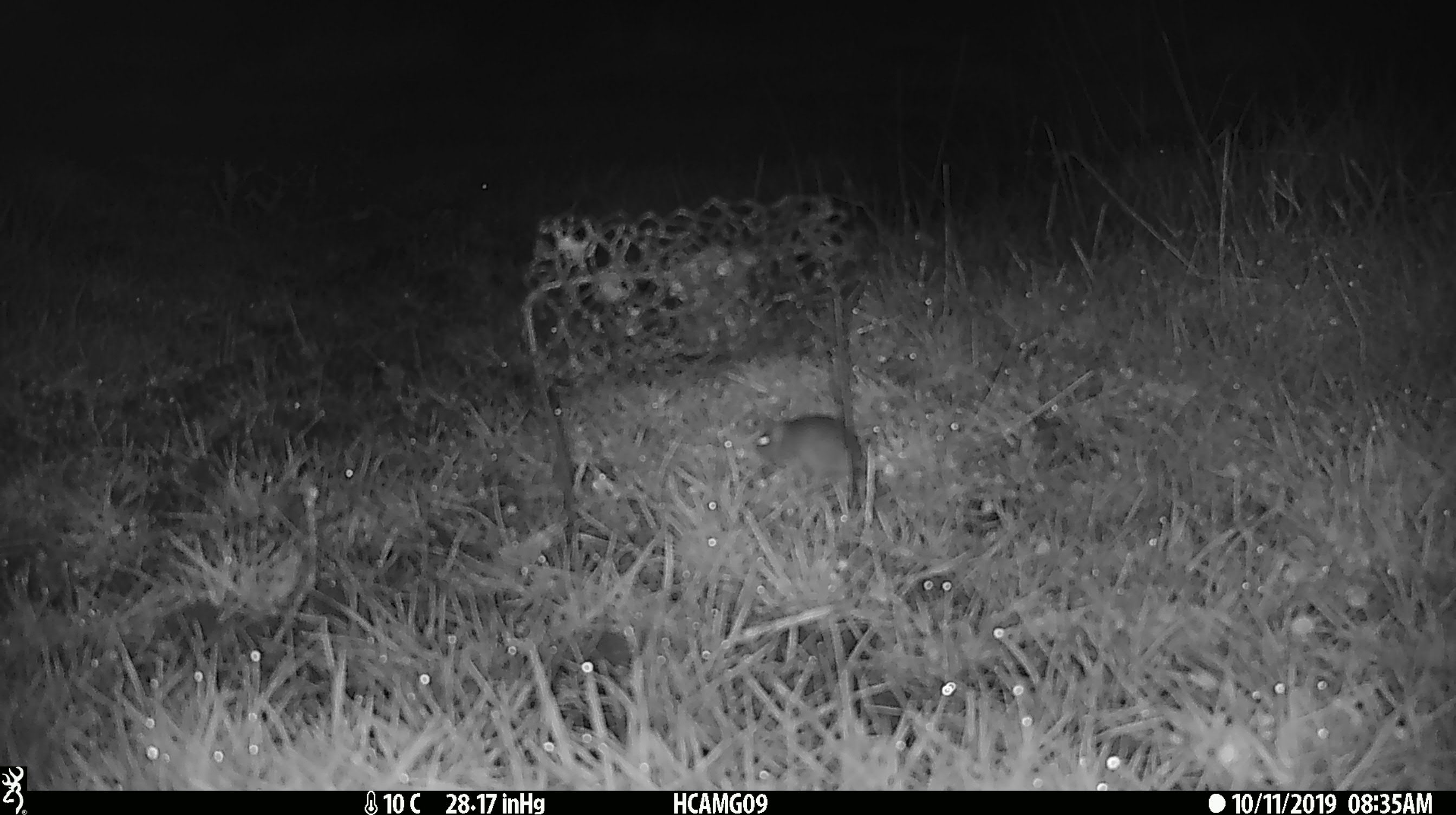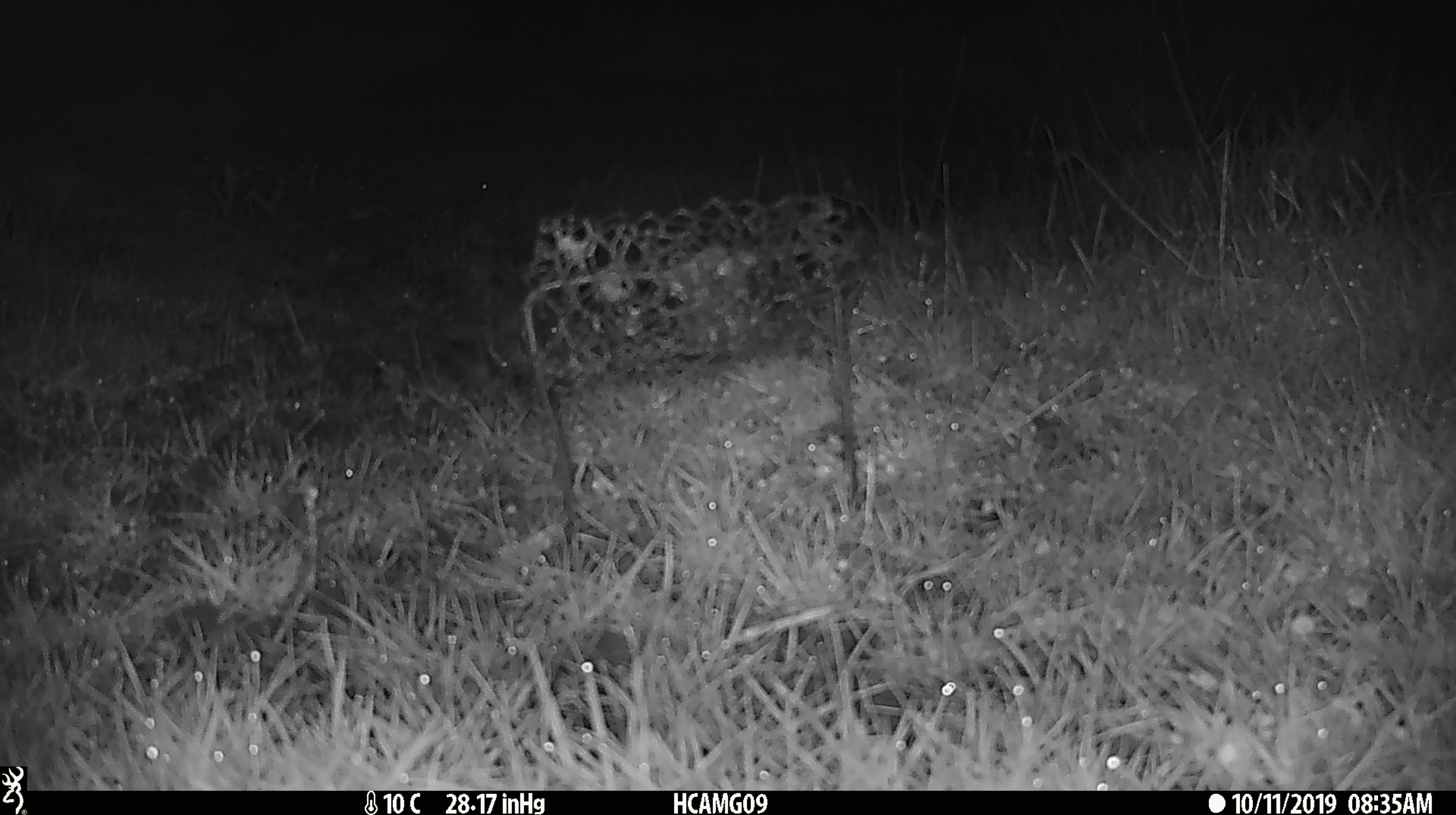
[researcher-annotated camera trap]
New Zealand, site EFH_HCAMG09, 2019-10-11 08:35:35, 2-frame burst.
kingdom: Animalia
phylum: Chordata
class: Mammalia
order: Rodentia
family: Muridae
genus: Mus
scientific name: Mus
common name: mouse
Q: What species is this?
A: Mouse (Mus).